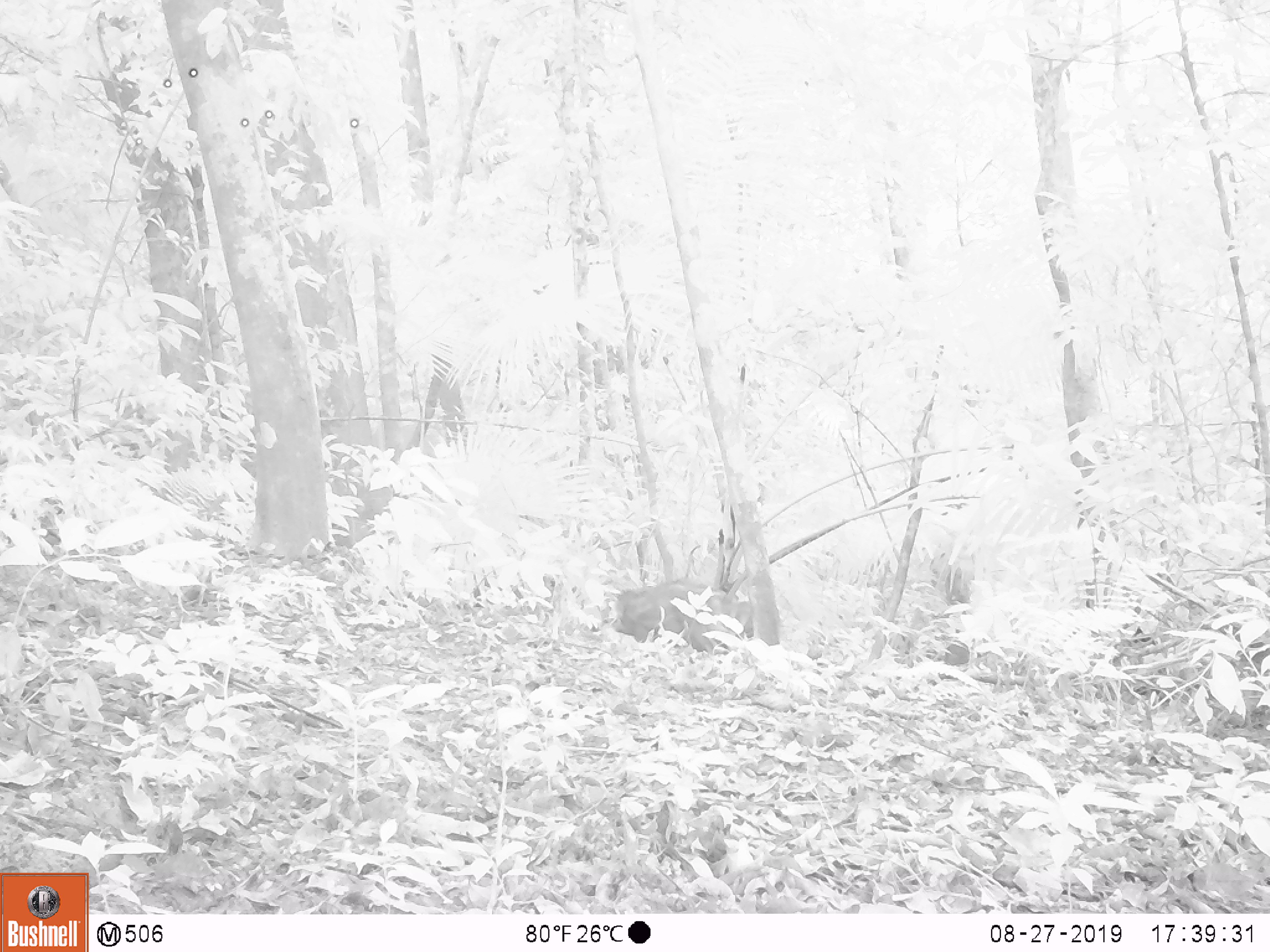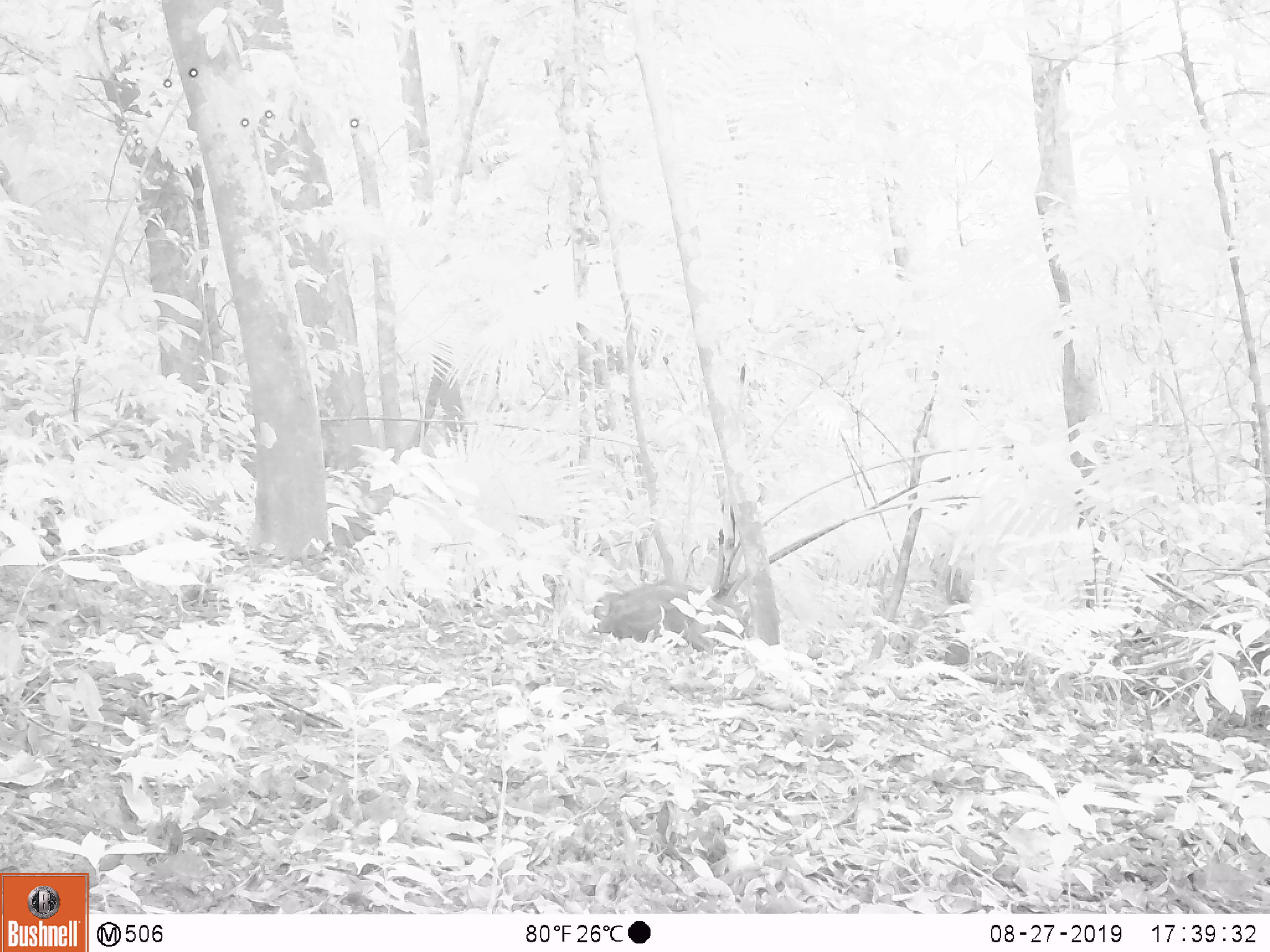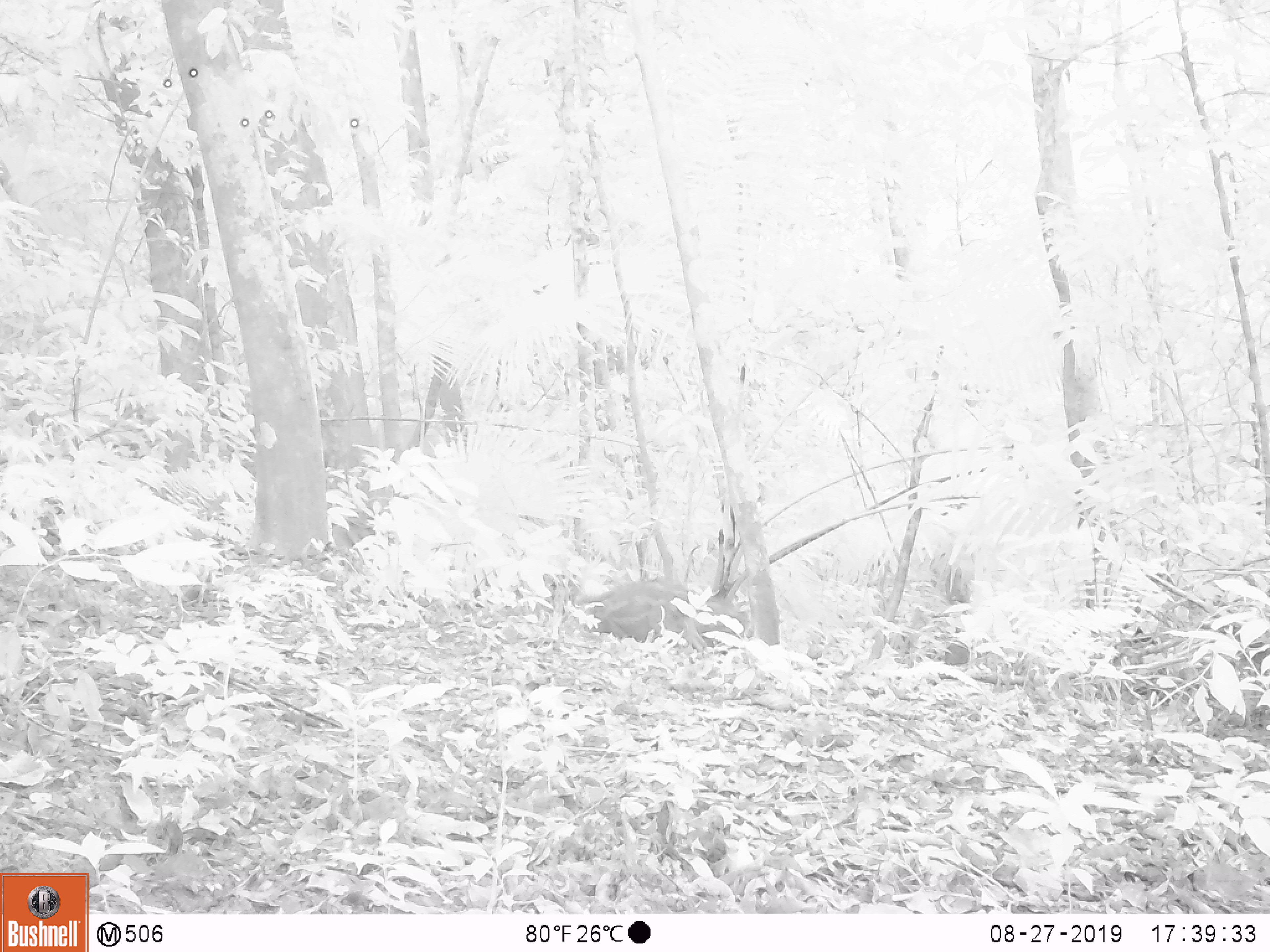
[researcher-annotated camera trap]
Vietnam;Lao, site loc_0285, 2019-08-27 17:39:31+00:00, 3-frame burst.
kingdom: Animalia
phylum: Chordata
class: Mammalia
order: Artiodactyla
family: Suidae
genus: Sus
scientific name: Sus scrofa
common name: eurasian wild pig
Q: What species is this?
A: Eurasian wild pig (Sus scrofa).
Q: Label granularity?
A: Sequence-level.